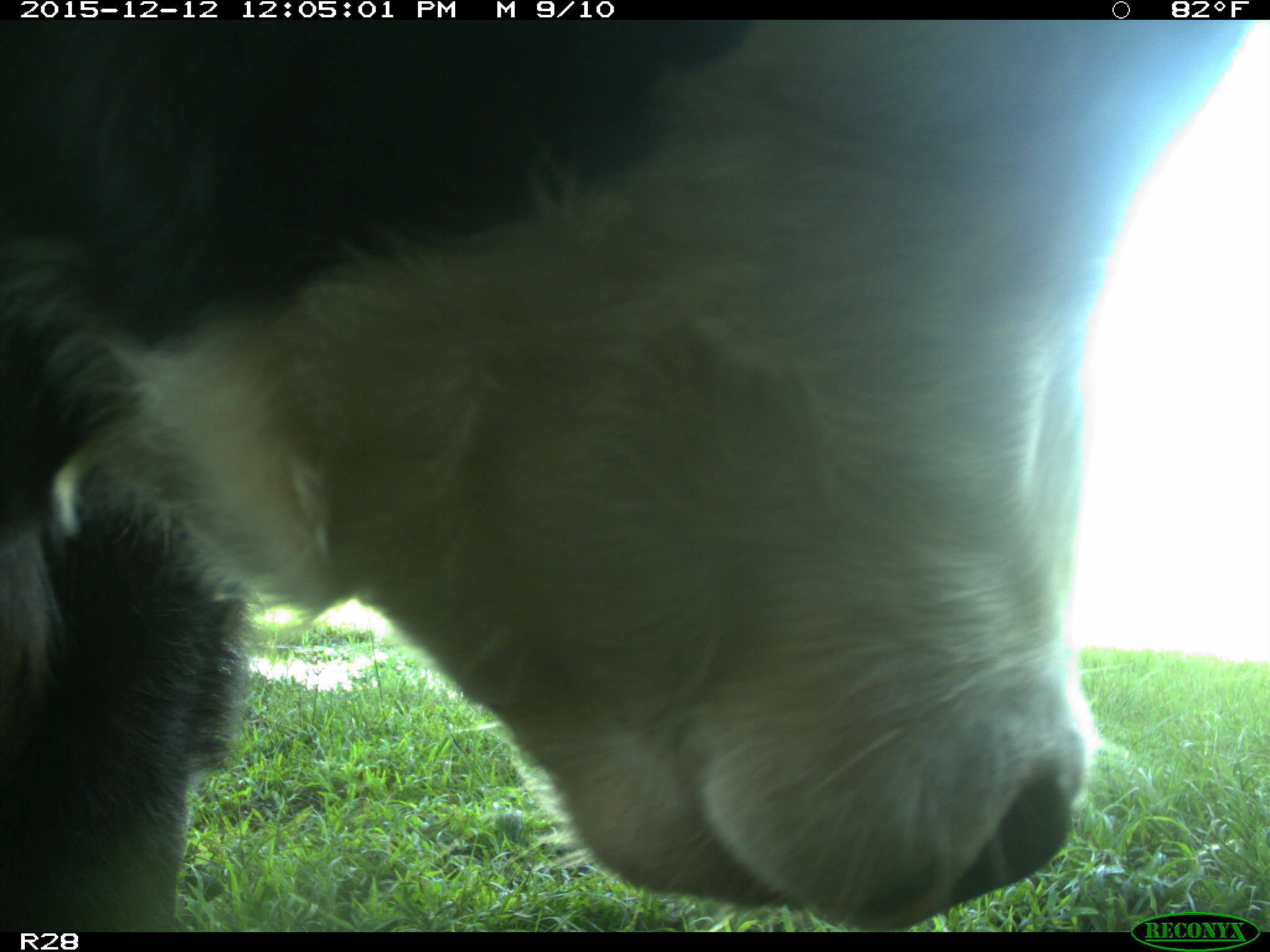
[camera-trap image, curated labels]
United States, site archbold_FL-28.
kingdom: Animalia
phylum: Chordata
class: Mammalia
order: Artiodactyla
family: Bovidae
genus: Bos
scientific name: Bos taurus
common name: domestic cow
Bos taurus (domestic cow).